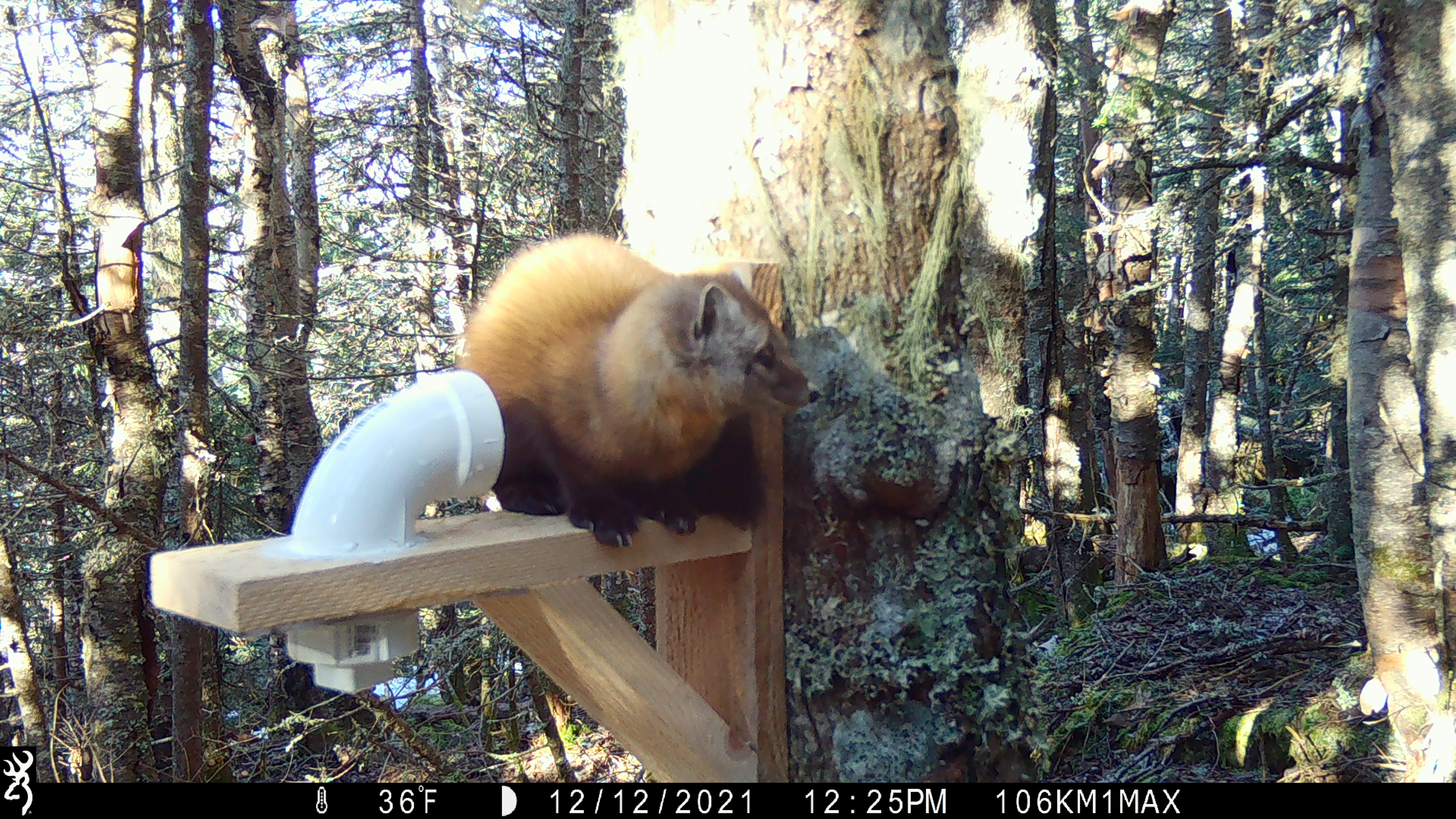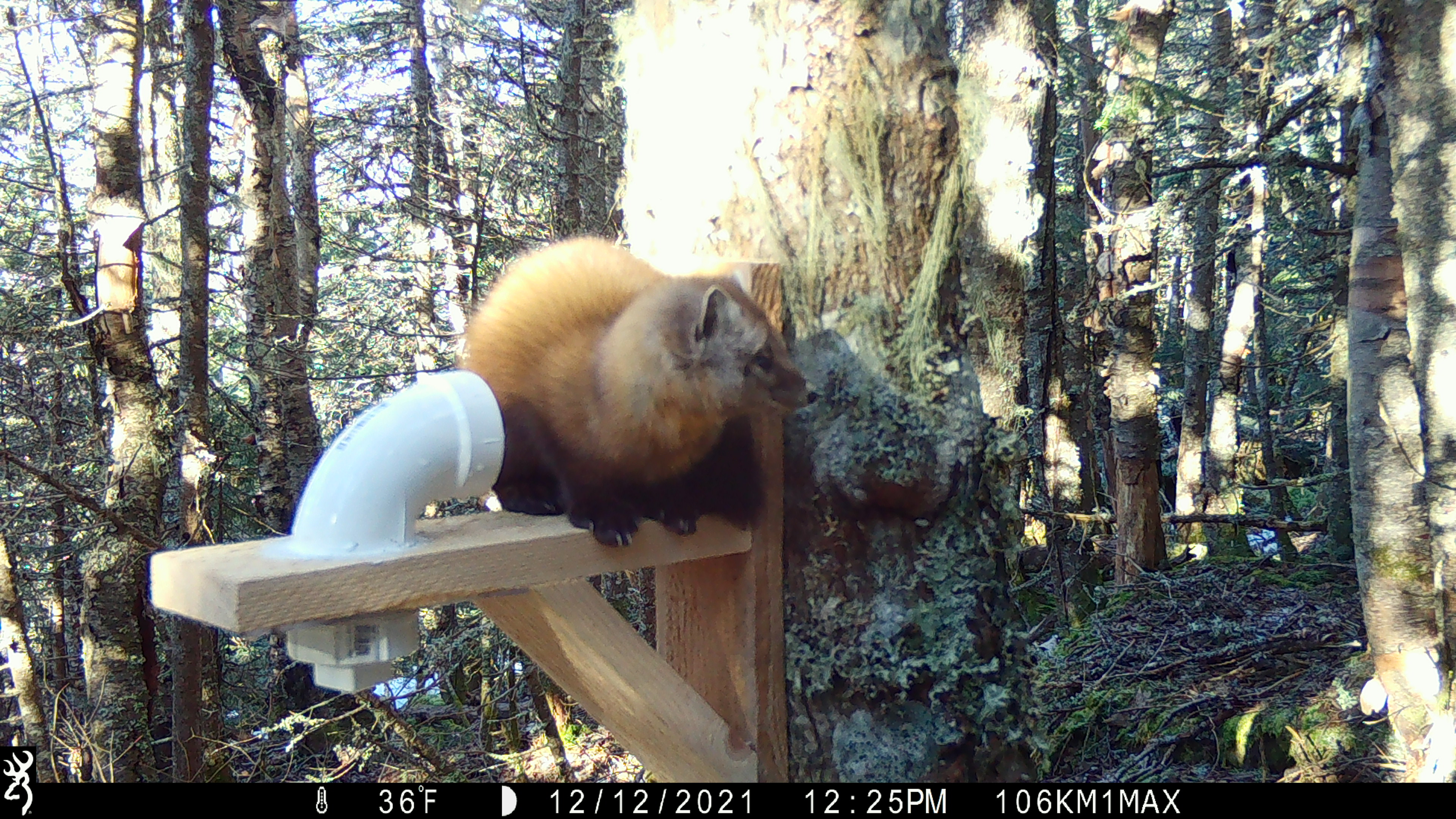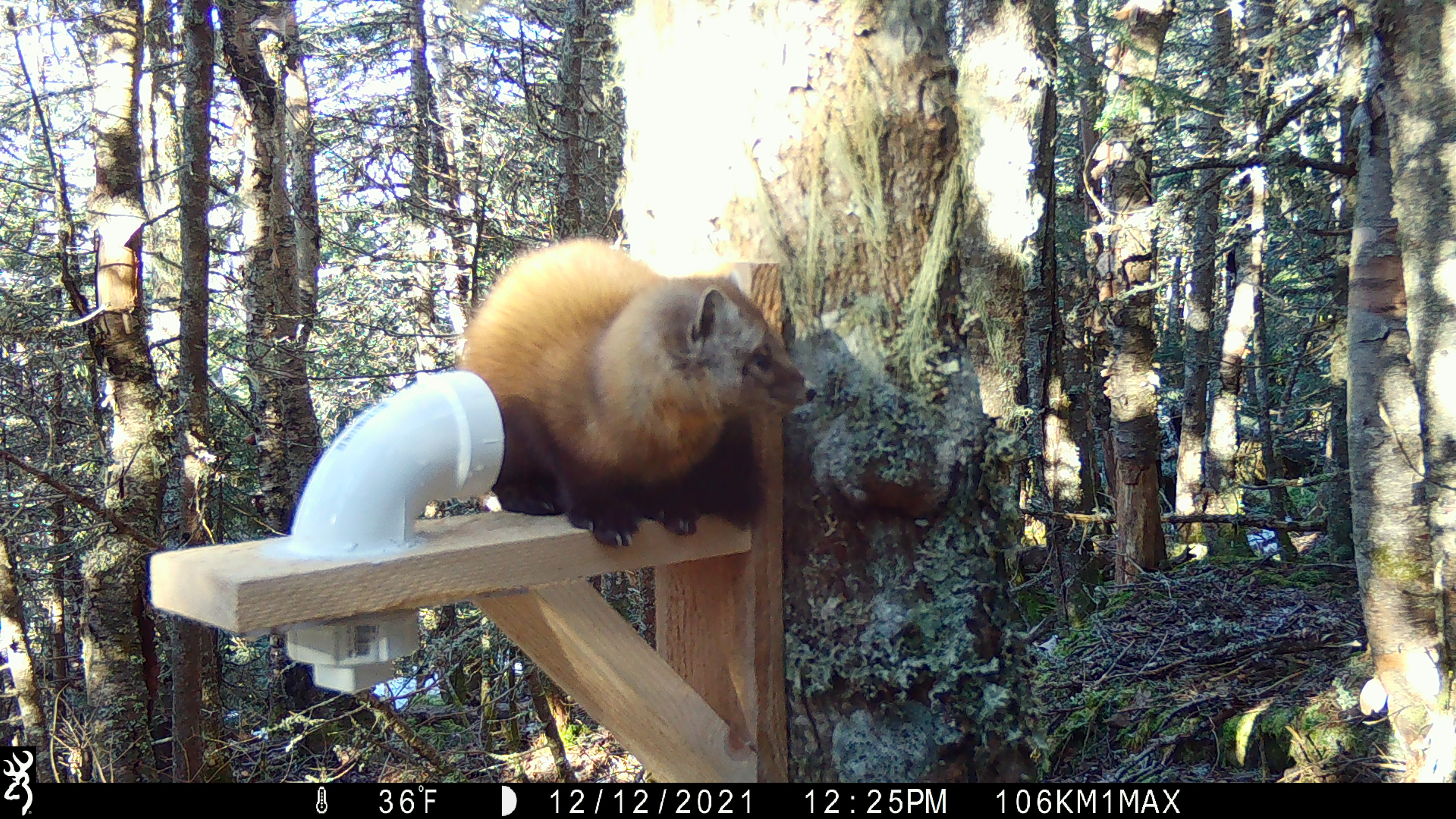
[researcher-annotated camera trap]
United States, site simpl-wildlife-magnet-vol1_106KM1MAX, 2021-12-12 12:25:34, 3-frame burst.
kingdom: Animalia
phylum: Chordata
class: Mammalia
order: Carnivora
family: Mustelidae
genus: Martes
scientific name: Martes americana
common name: american marten